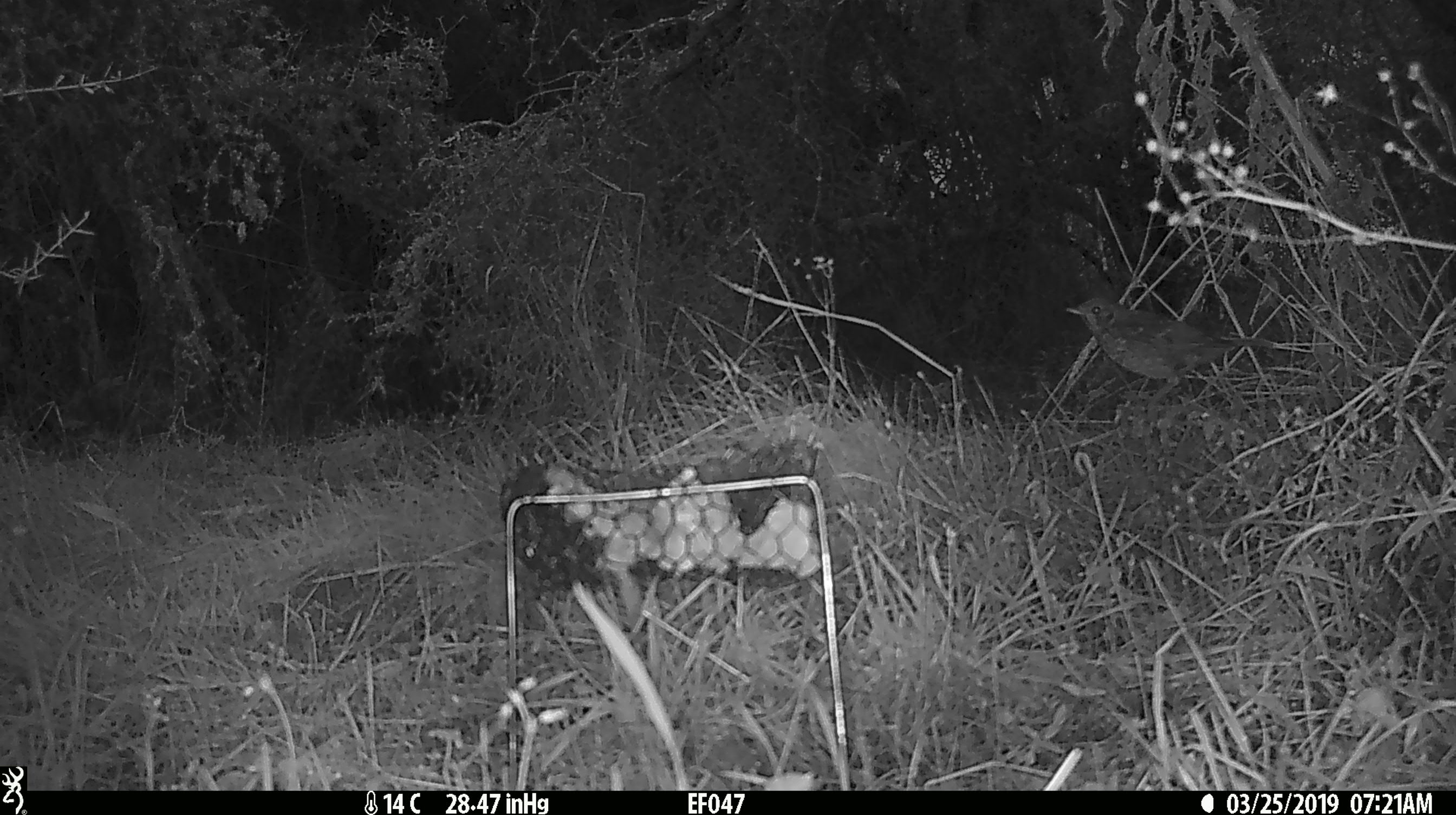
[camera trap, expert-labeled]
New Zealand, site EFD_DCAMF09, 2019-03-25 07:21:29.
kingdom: Animalia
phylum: Chordata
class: Aves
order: Passeriformes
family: Turdidae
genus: Turdus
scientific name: Turdus merula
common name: eurasian blackbird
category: blackbird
Blackbird (eurasian blackbird) (Turdus merula).